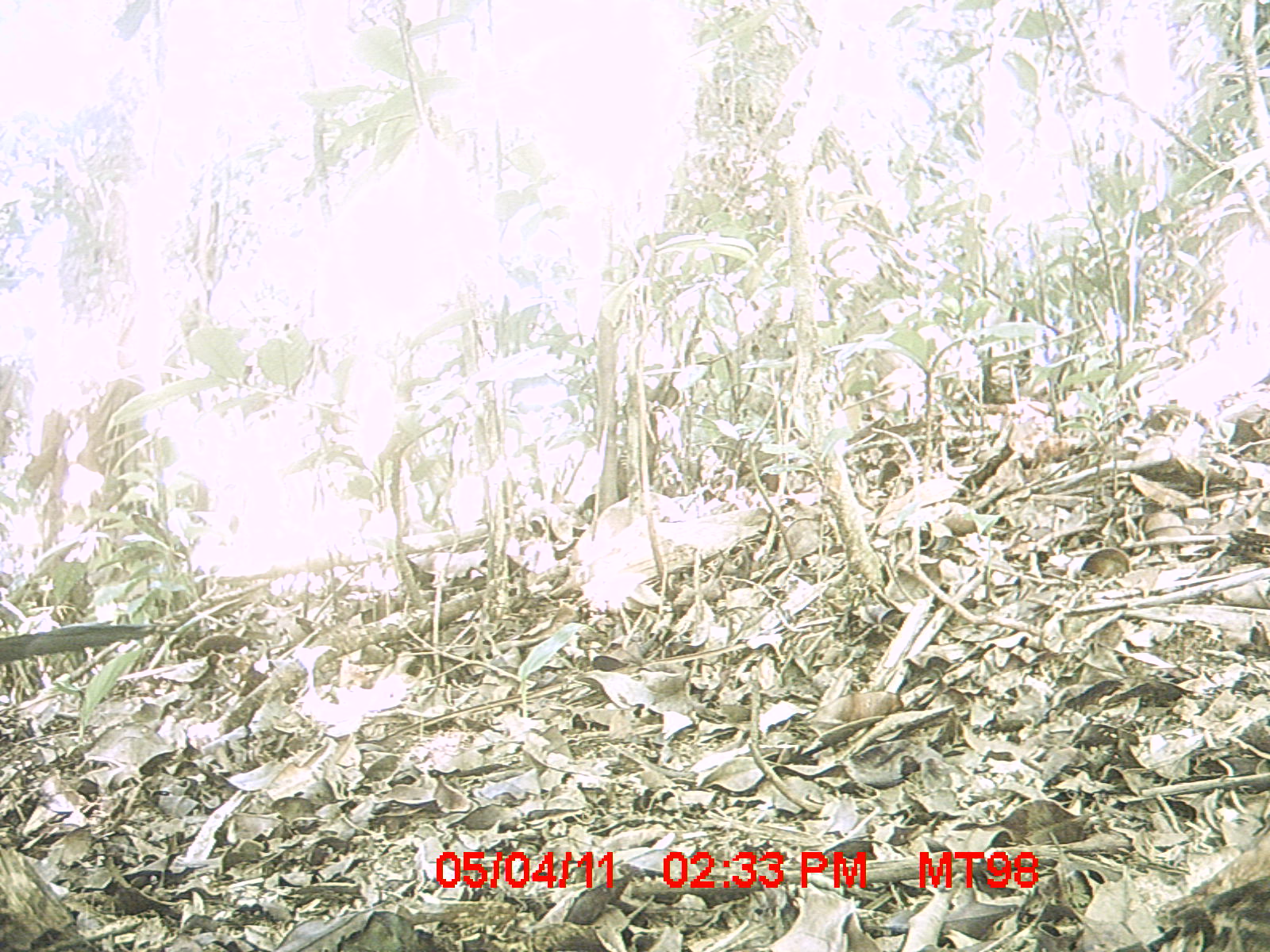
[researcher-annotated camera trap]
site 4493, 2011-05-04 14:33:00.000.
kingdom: Animalia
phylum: Chordata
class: Aves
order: Cuculiformes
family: Cuculidae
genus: Coua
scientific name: Coua serriana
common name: red-breasted coua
Coua serriana (red-breasted coua), count 1.